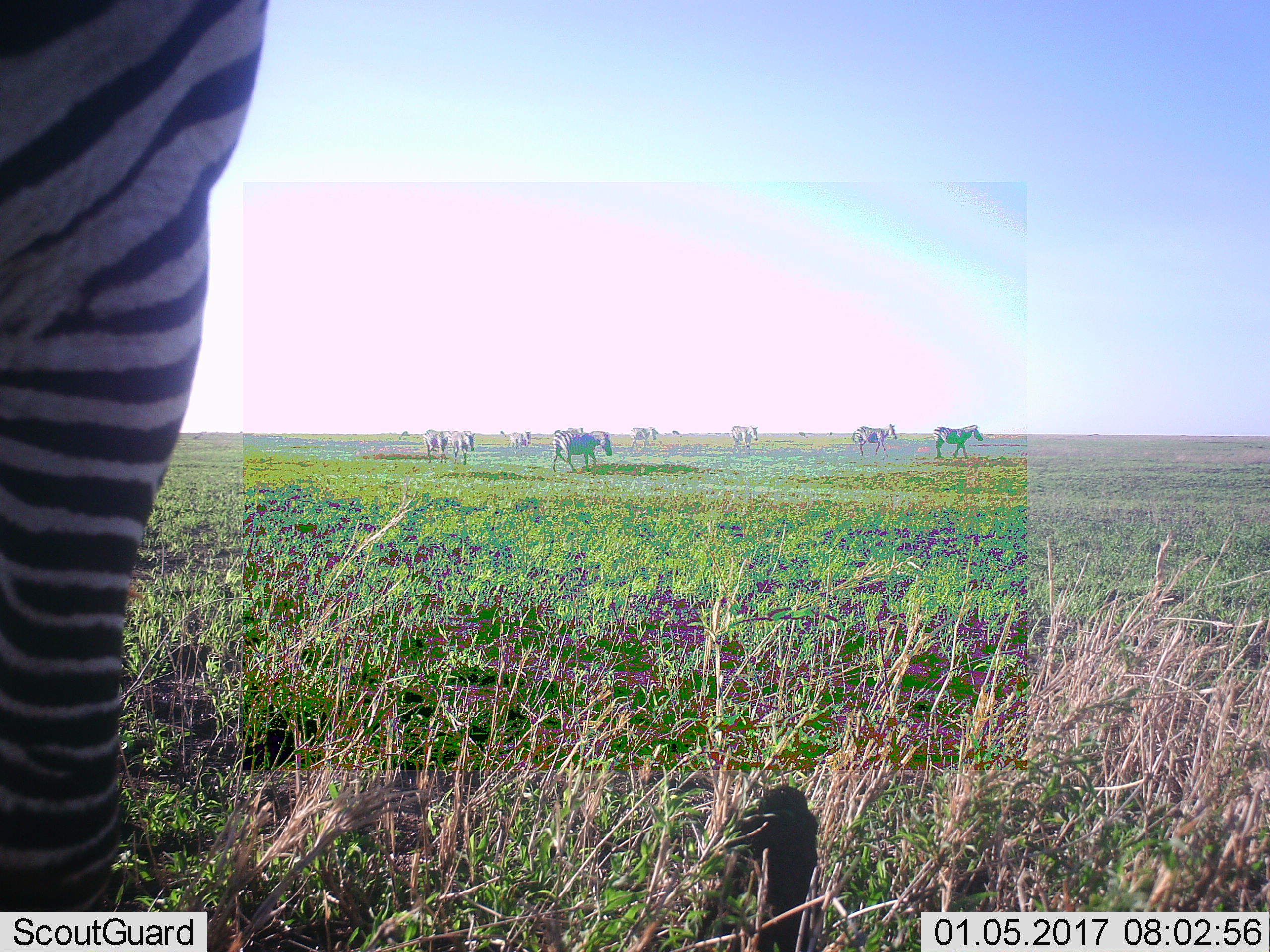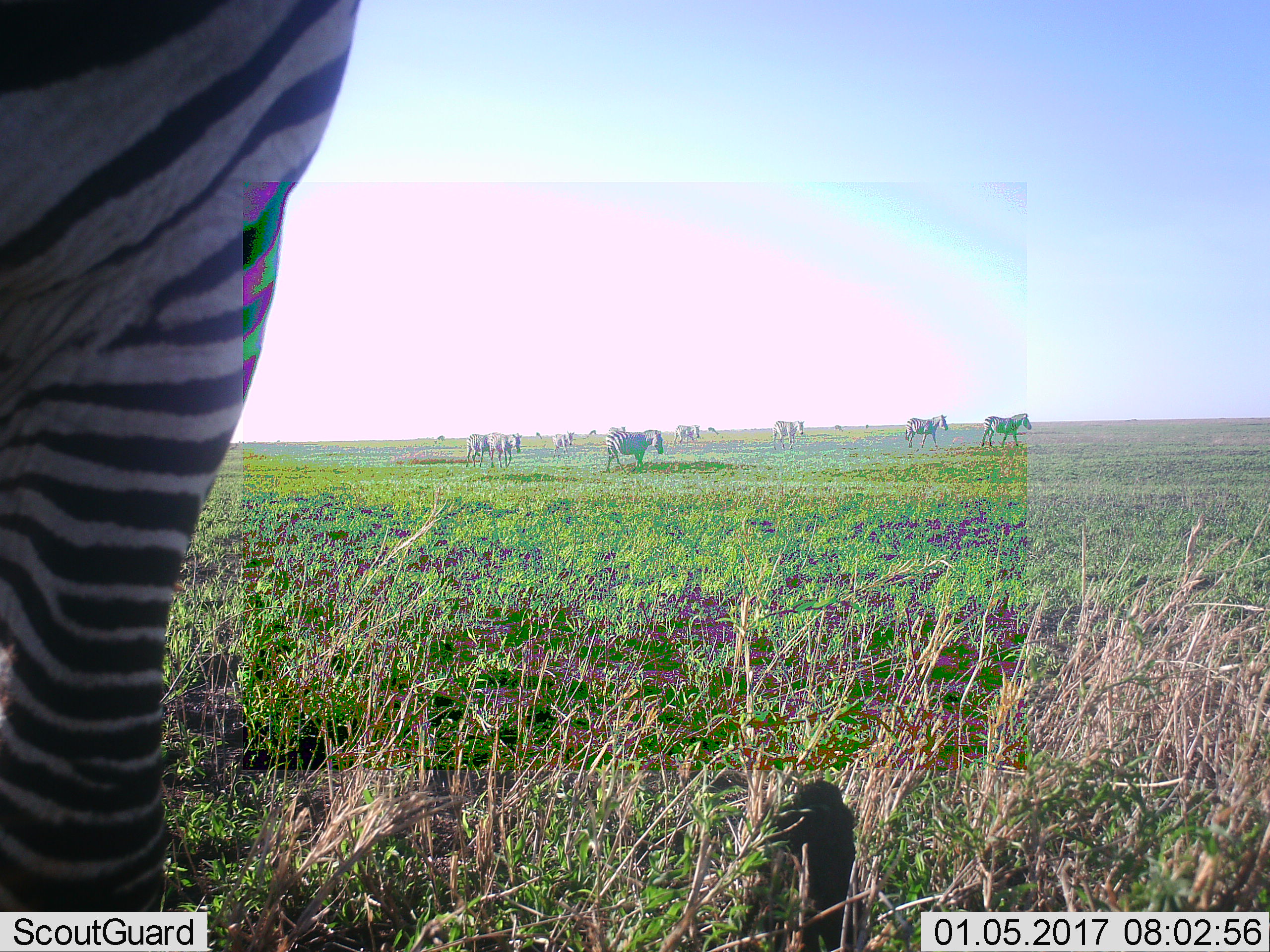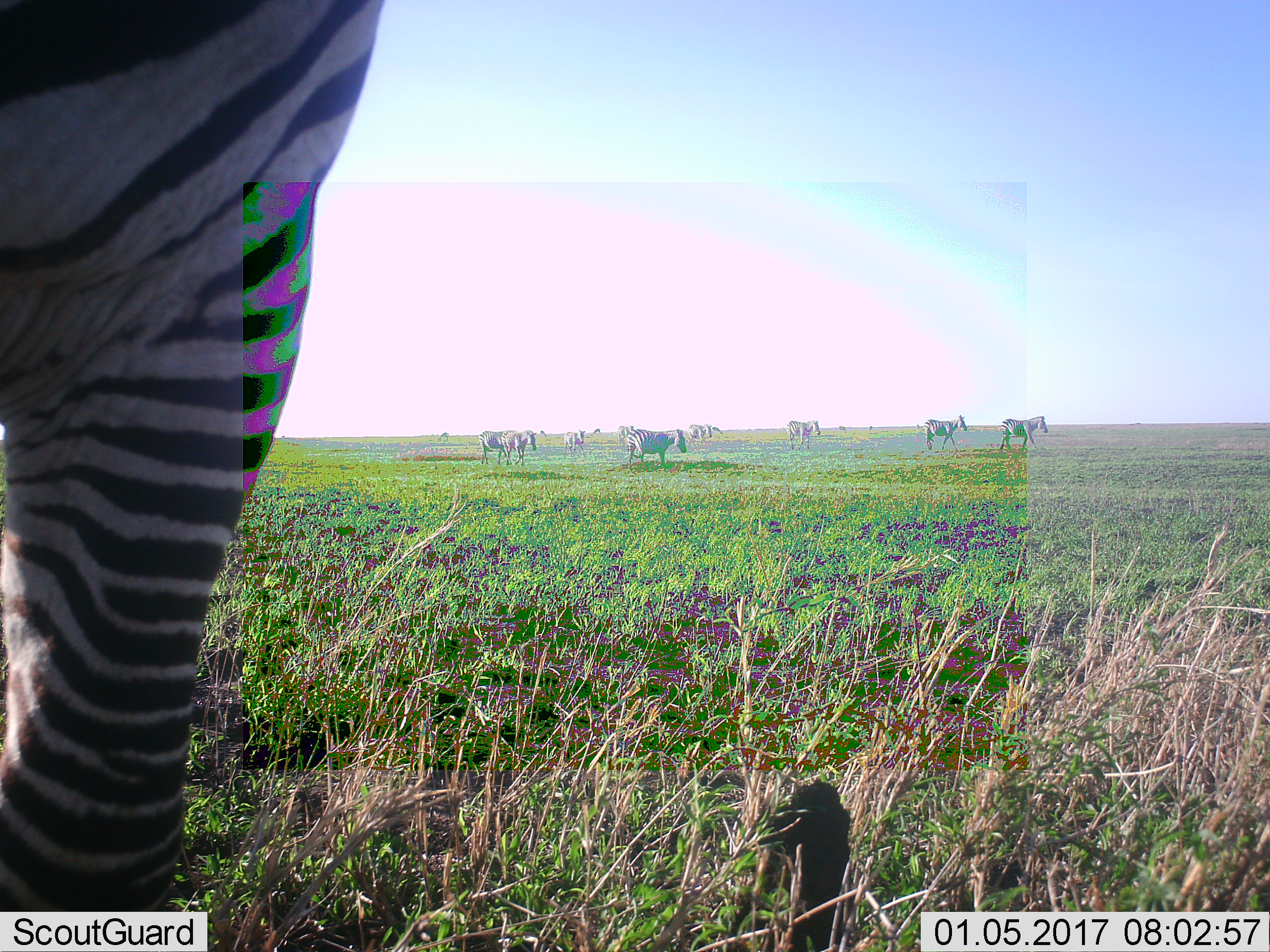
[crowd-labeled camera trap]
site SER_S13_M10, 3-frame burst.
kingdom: Animalia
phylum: Chordata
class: Mammalia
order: Perissodactyla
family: Equidae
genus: Equus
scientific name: Equus quagga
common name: plains zebra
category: zebraplains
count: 11-50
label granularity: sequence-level